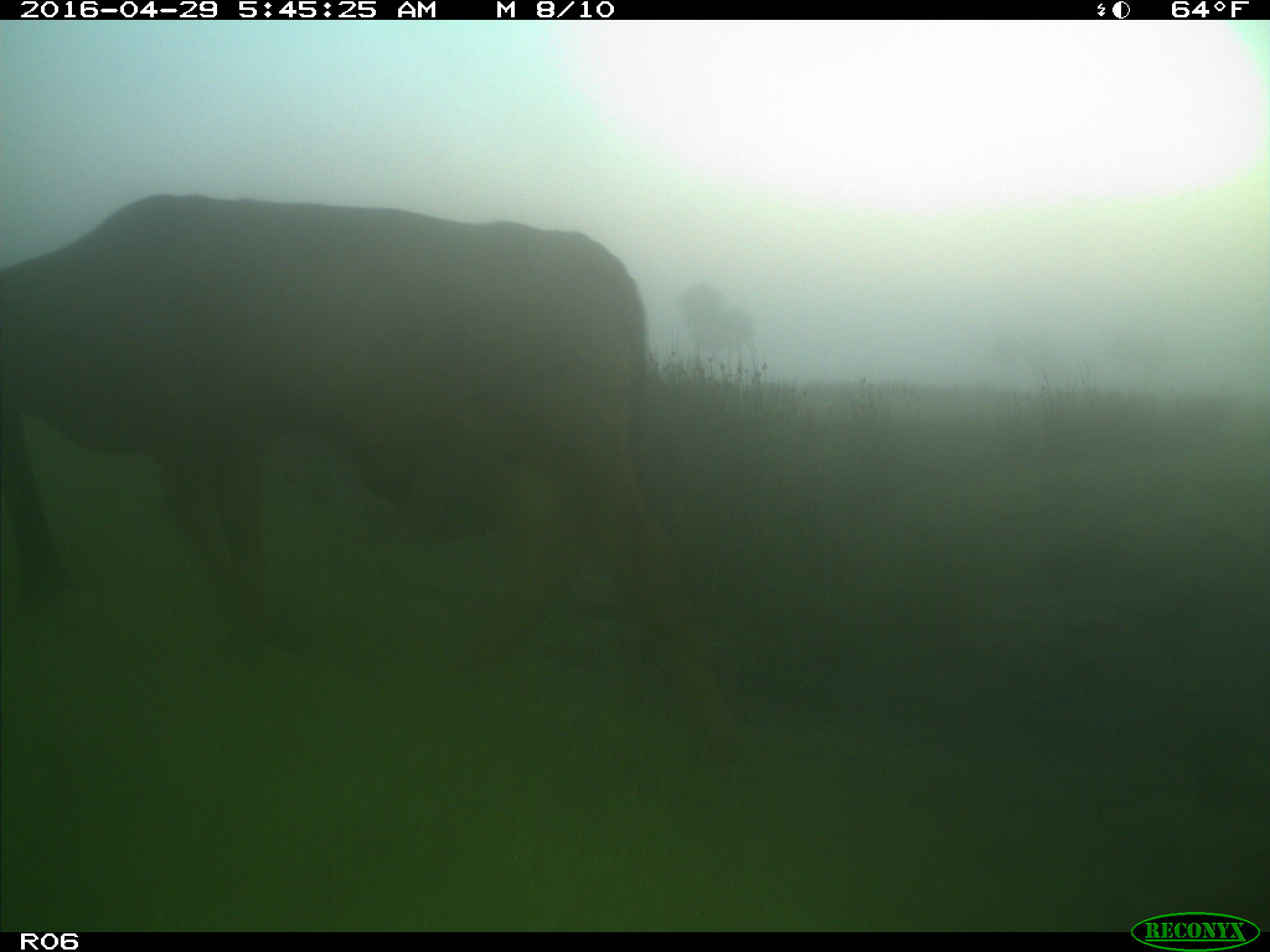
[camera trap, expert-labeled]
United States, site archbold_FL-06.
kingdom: Animalia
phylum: Chordata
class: Mammalia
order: Artiodactyla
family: Bovidae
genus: Bos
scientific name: Bos taurus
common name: domestic cow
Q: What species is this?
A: Bos taurus (domestic cow).